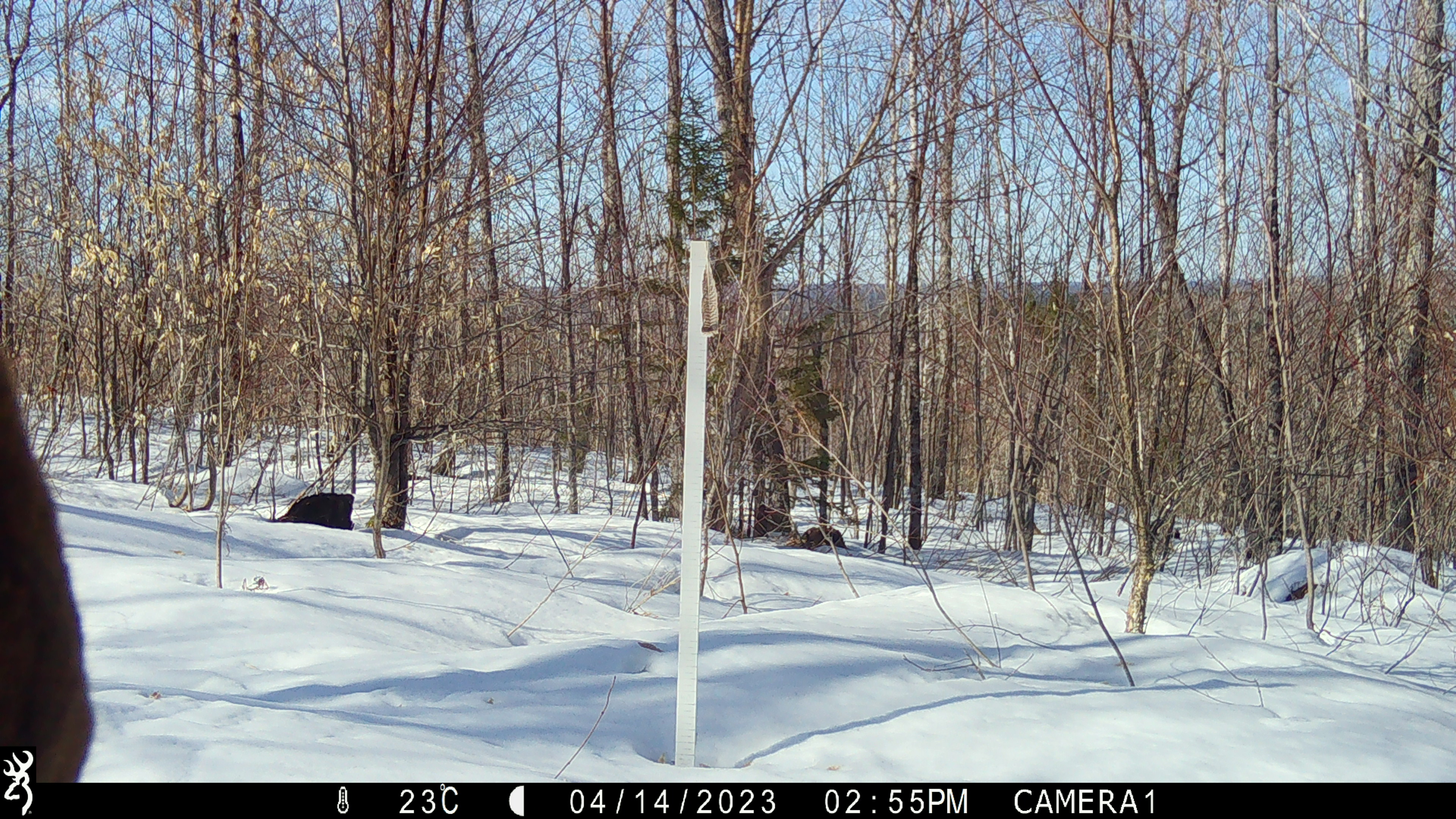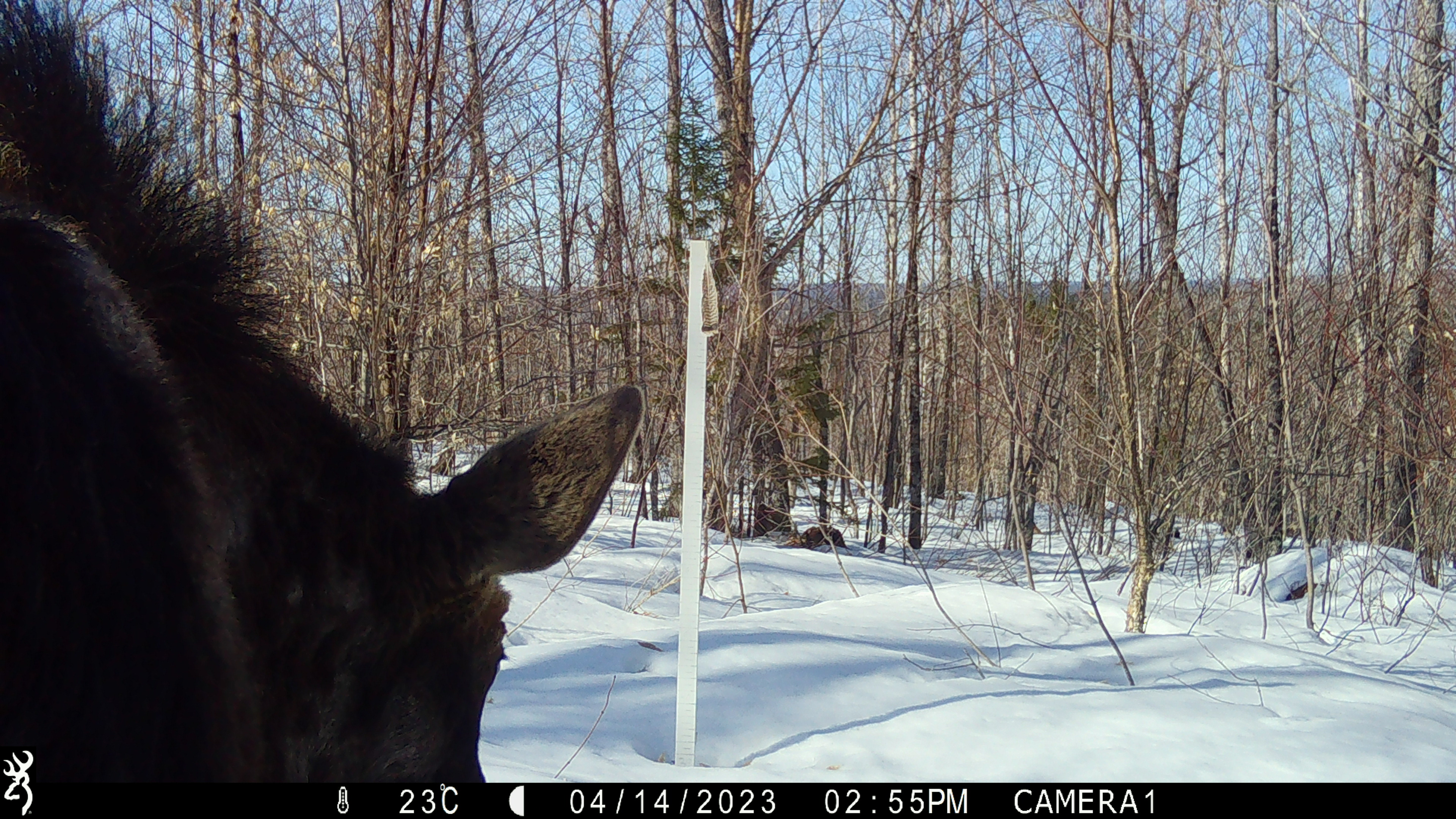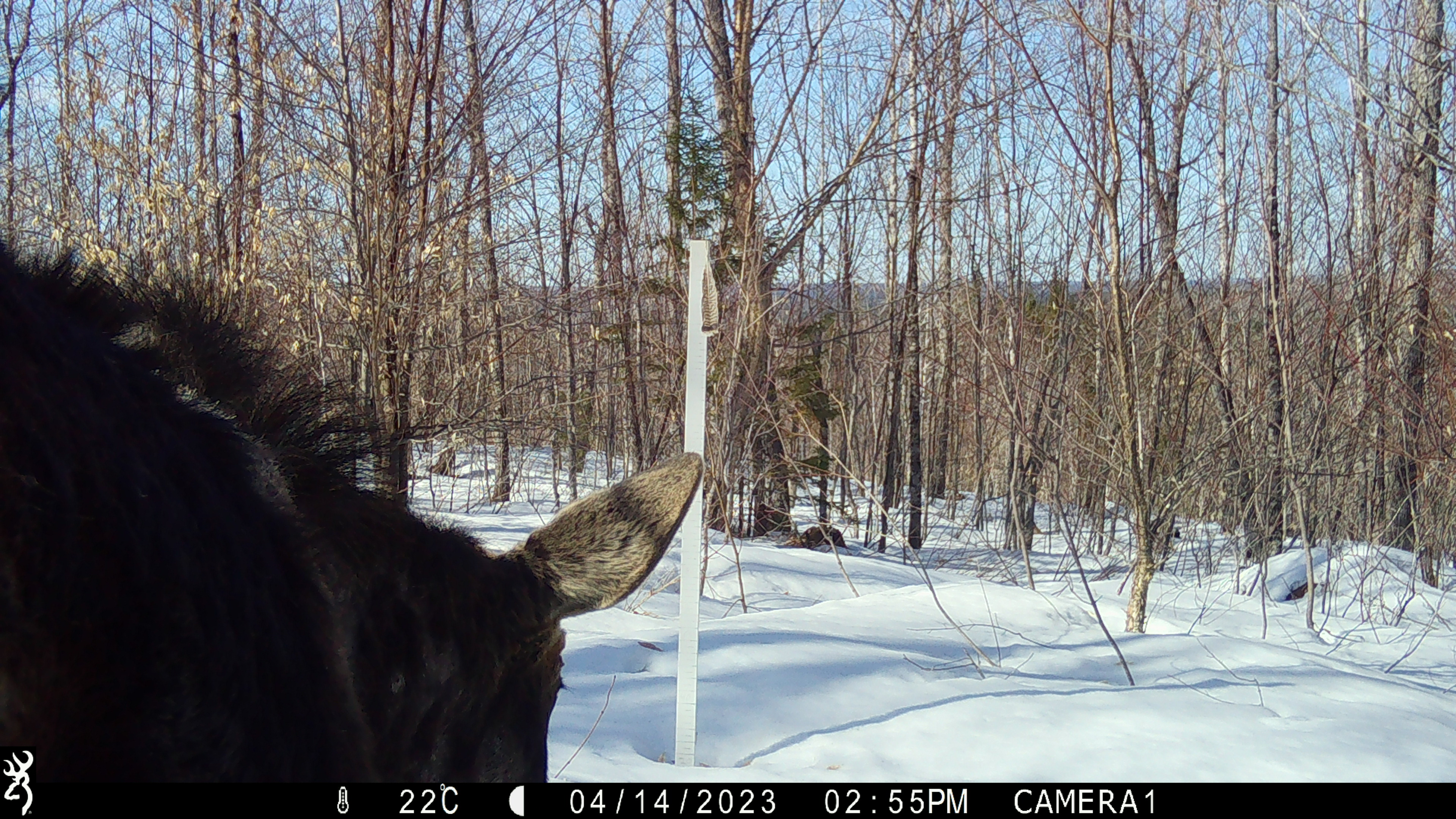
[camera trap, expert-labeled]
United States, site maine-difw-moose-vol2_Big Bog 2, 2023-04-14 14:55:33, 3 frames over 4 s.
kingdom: Animalia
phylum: Chordata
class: Mammalia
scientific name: Mammalia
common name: mammal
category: mammal sp.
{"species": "mammal sp. (mammal) (Mammalia)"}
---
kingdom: Animalia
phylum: Chordata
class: Mammalia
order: Artiodactyla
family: Cervidae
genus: Alces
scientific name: Alces alces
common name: moose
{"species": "moose (Alces alces)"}